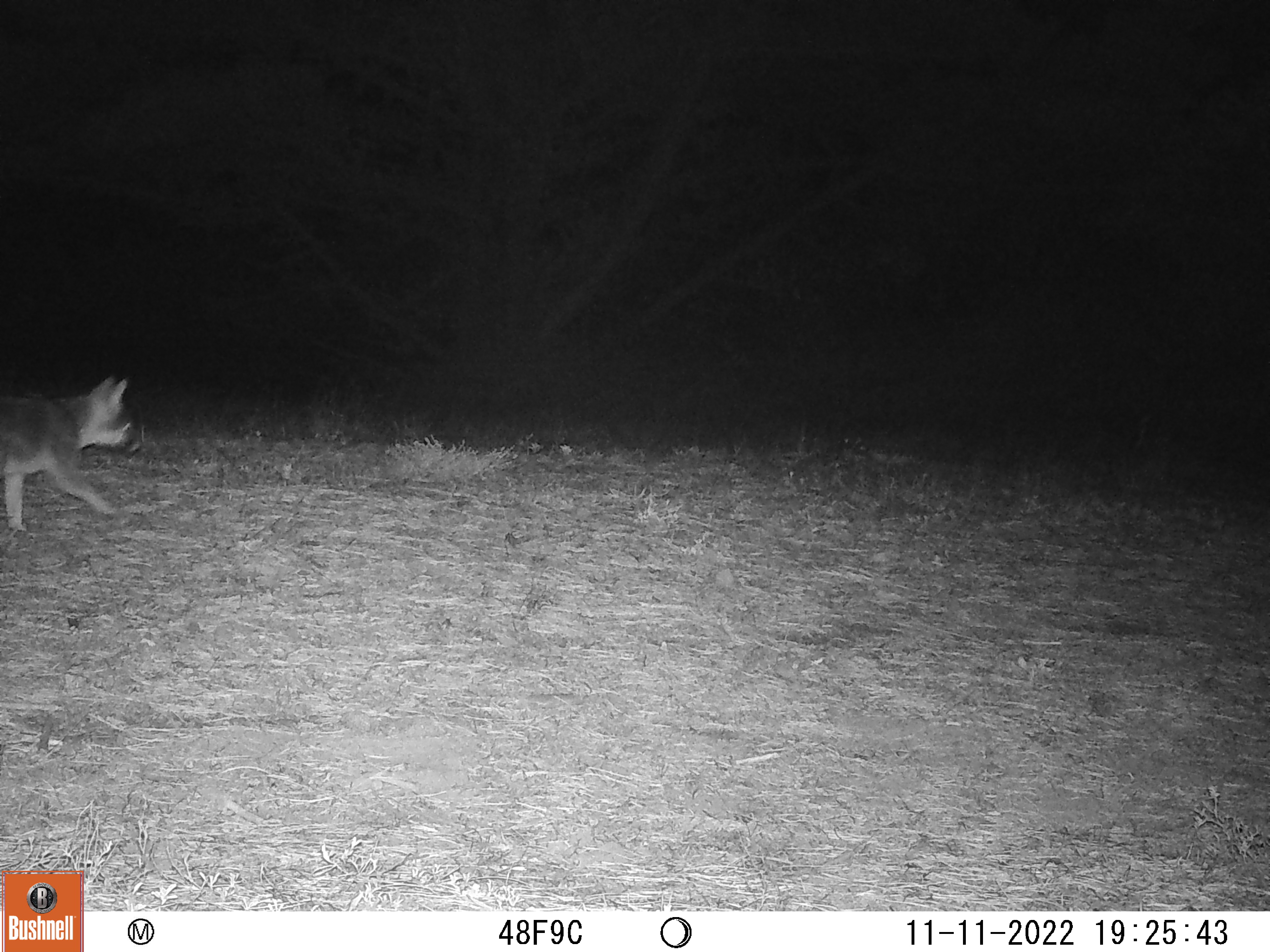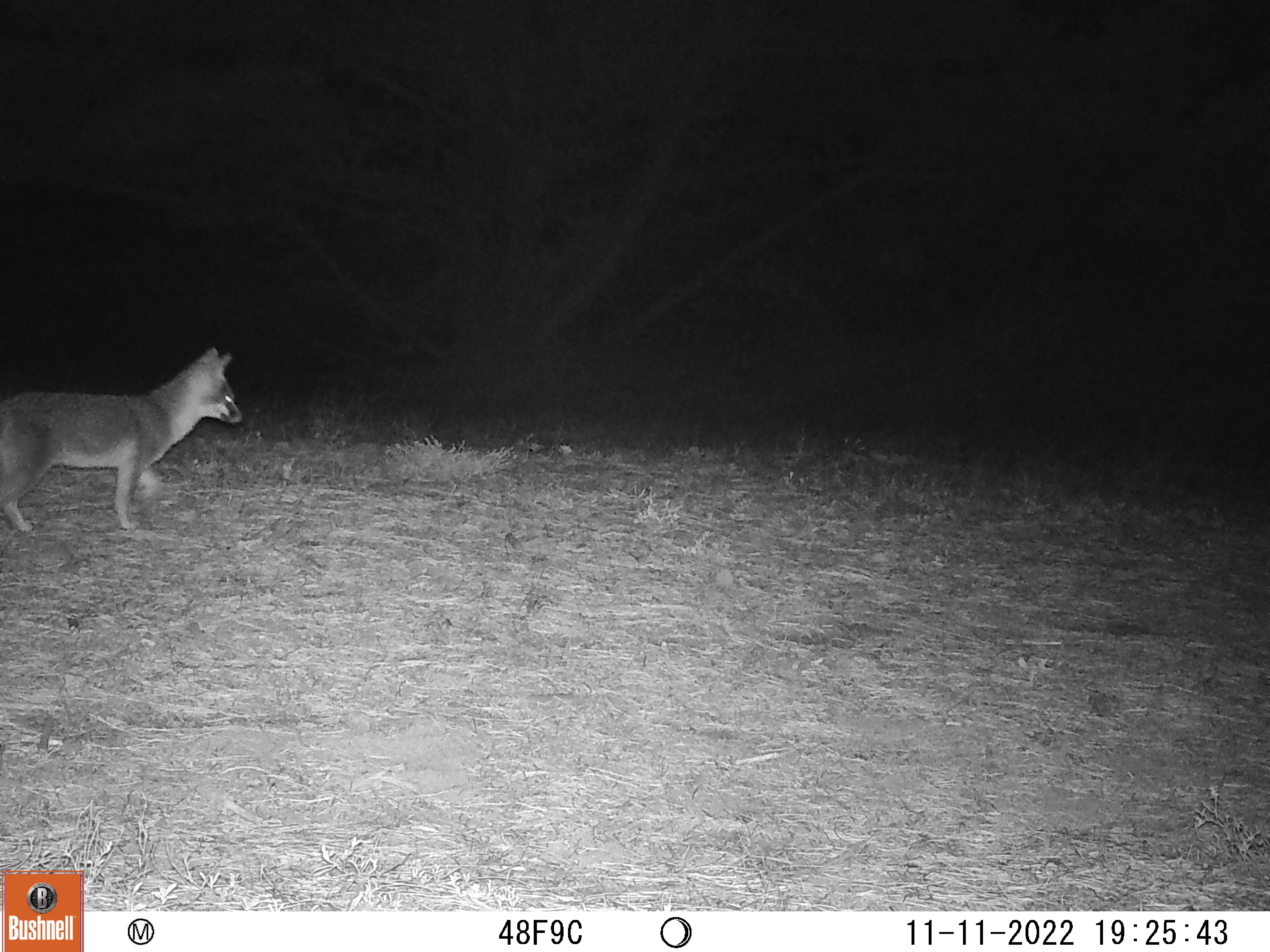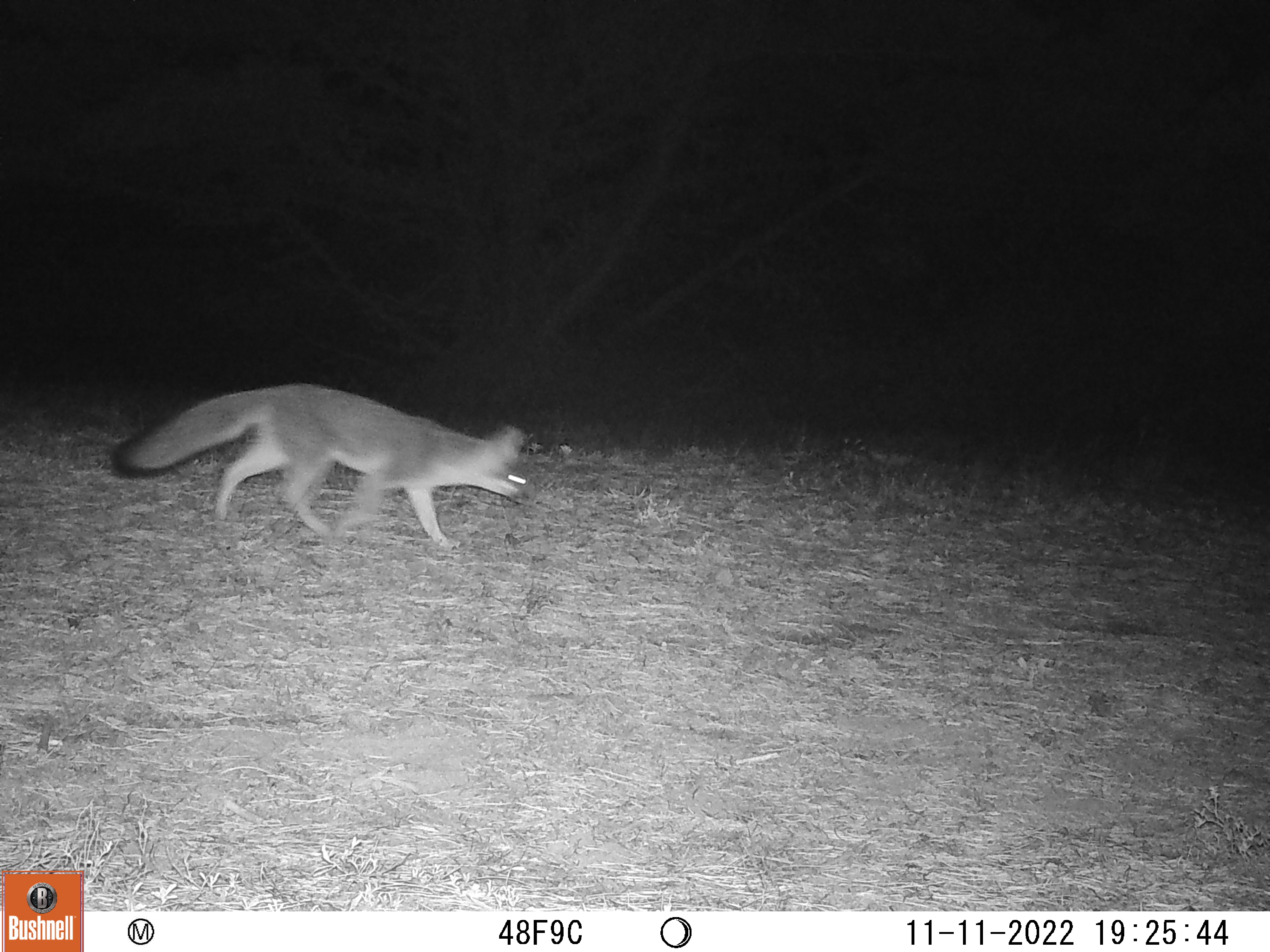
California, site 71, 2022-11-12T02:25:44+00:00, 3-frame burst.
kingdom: Animalia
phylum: Chordata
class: Mammalia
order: Carnivora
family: Canidae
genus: Urocyon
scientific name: Urocyon cinereoargenteus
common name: gray fox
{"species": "gray fox (Urocyon cinereoargenteus)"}